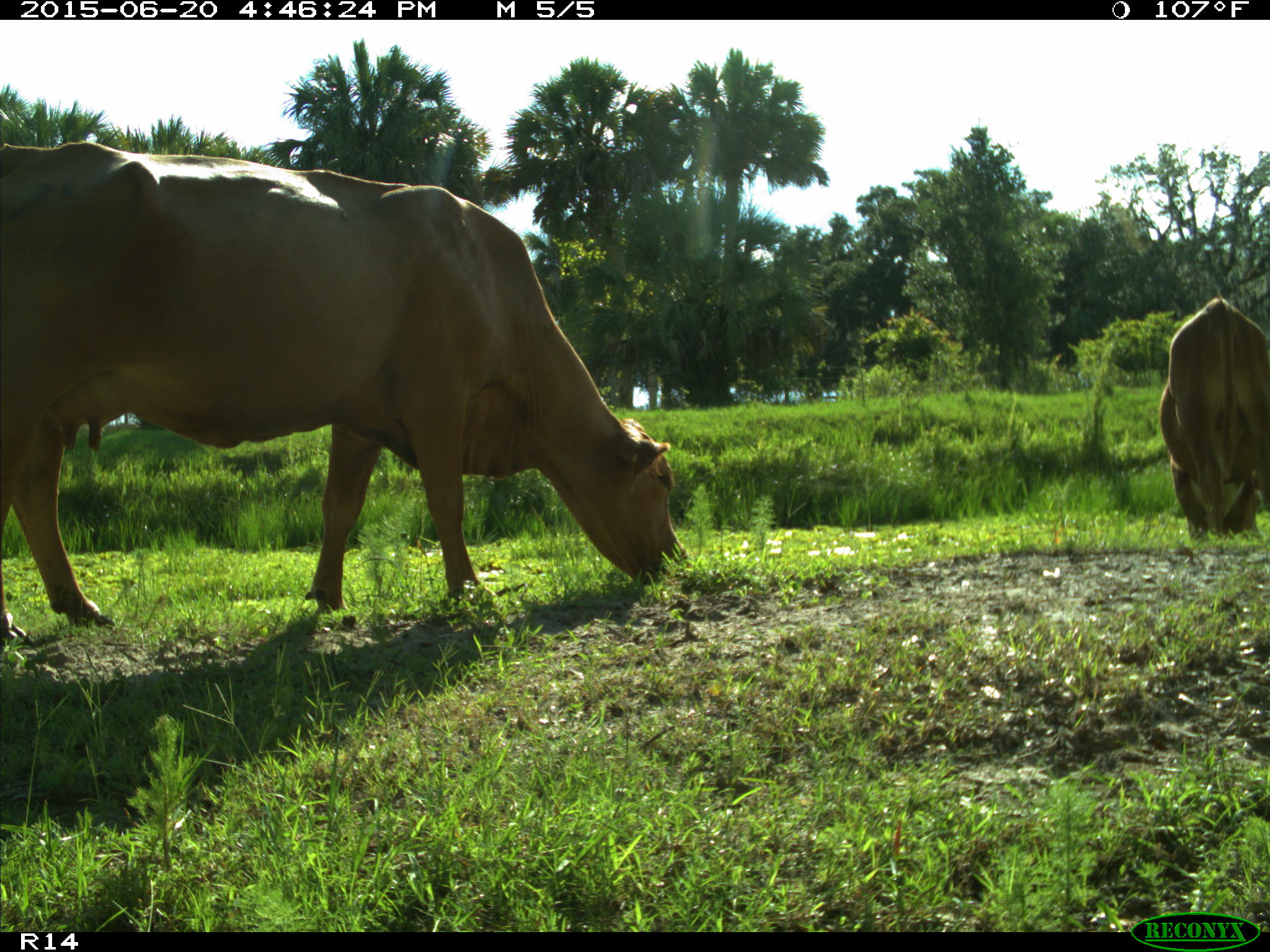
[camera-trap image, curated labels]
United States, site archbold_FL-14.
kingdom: Animalia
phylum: Chordata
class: Mammalia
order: Artiodactyla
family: Bovidae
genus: Bos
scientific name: Bos taurus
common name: domestic cow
Bos taurus (domestic cow).